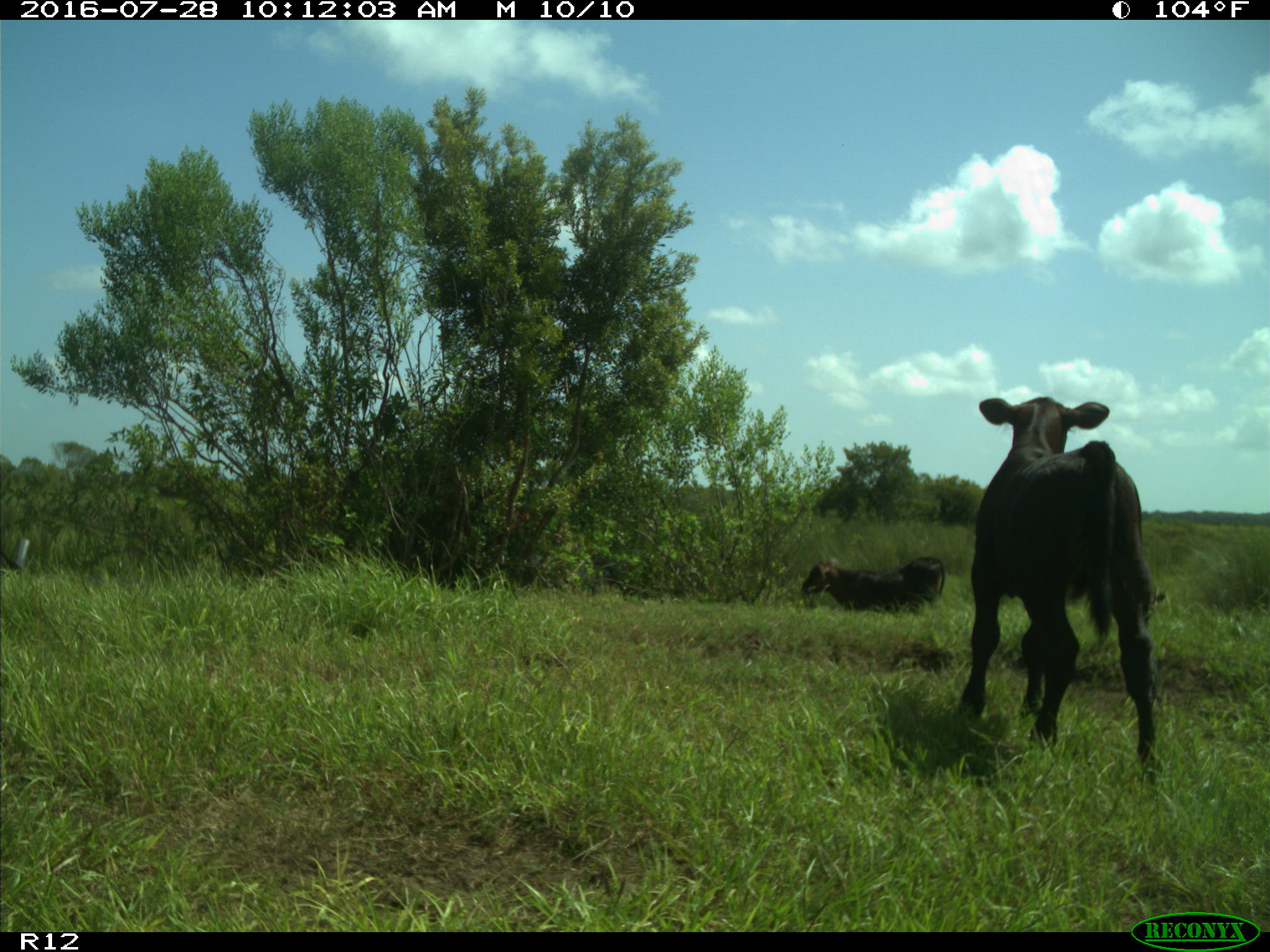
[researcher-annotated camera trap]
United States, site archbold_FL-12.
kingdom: Animalia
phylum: Chordata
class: Mammalia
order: Artiodactyla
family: Bovidae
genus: Bos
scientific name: Bos taurus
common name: domestic cow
Bos taurus (domestic cow).